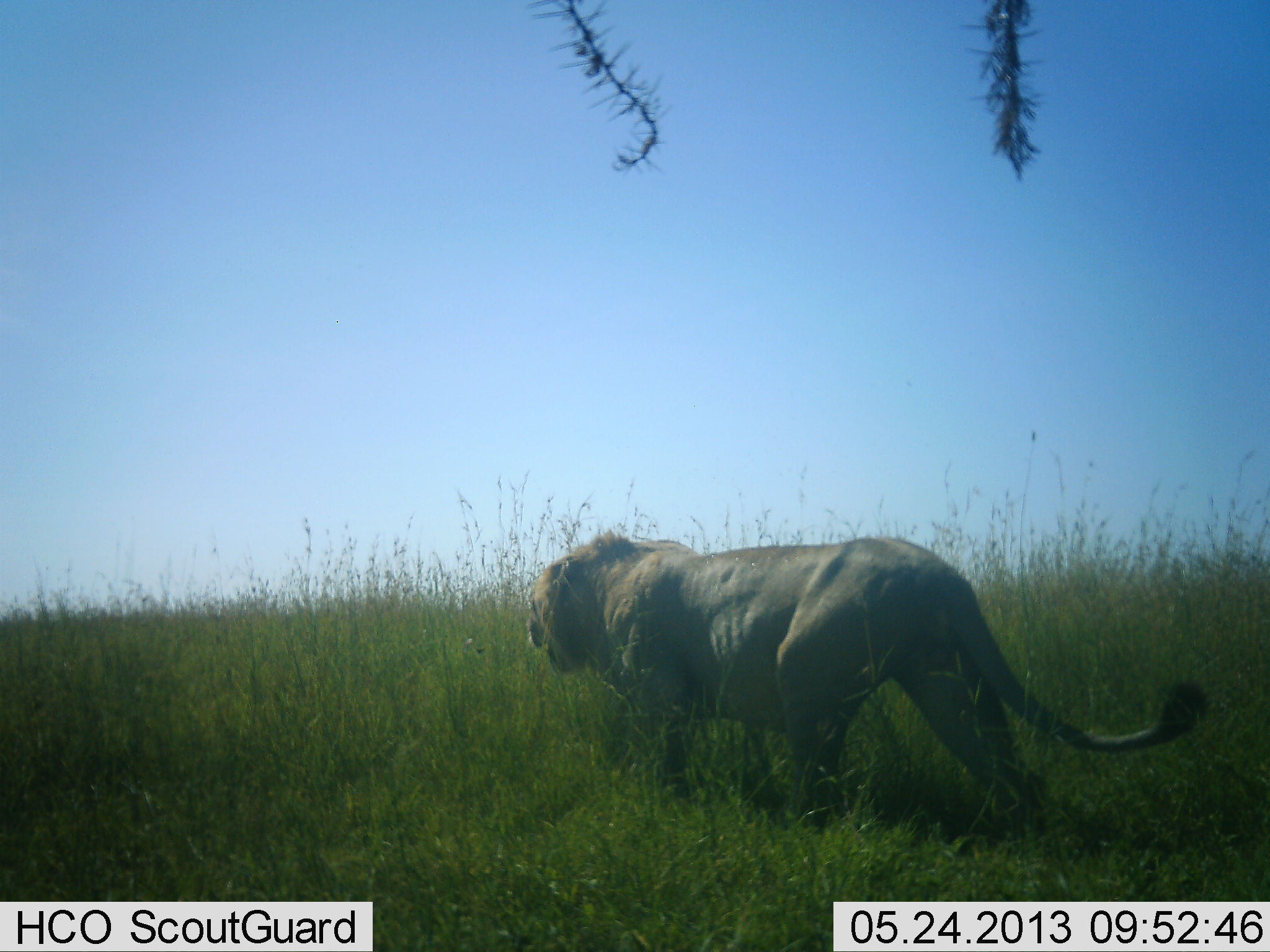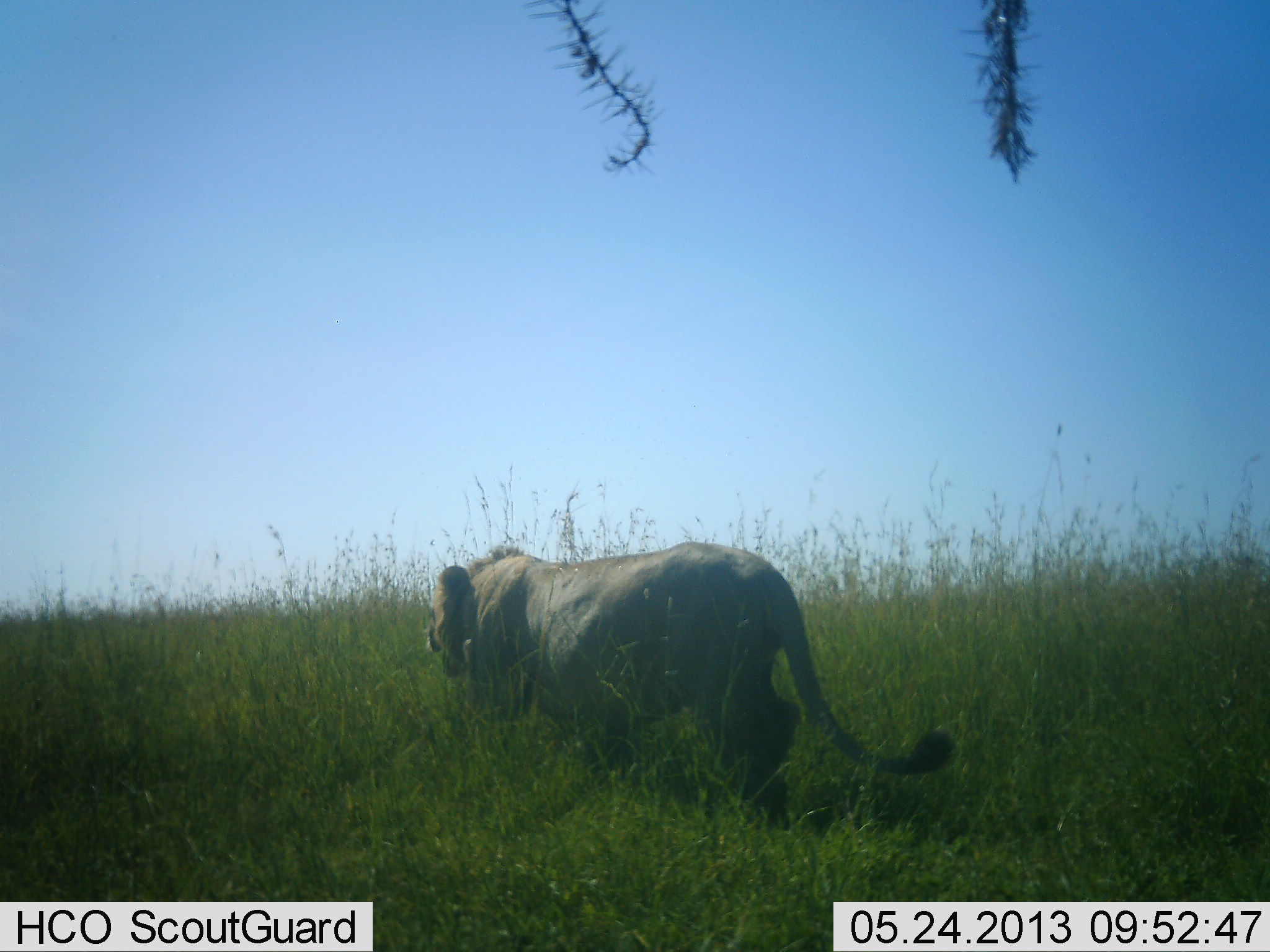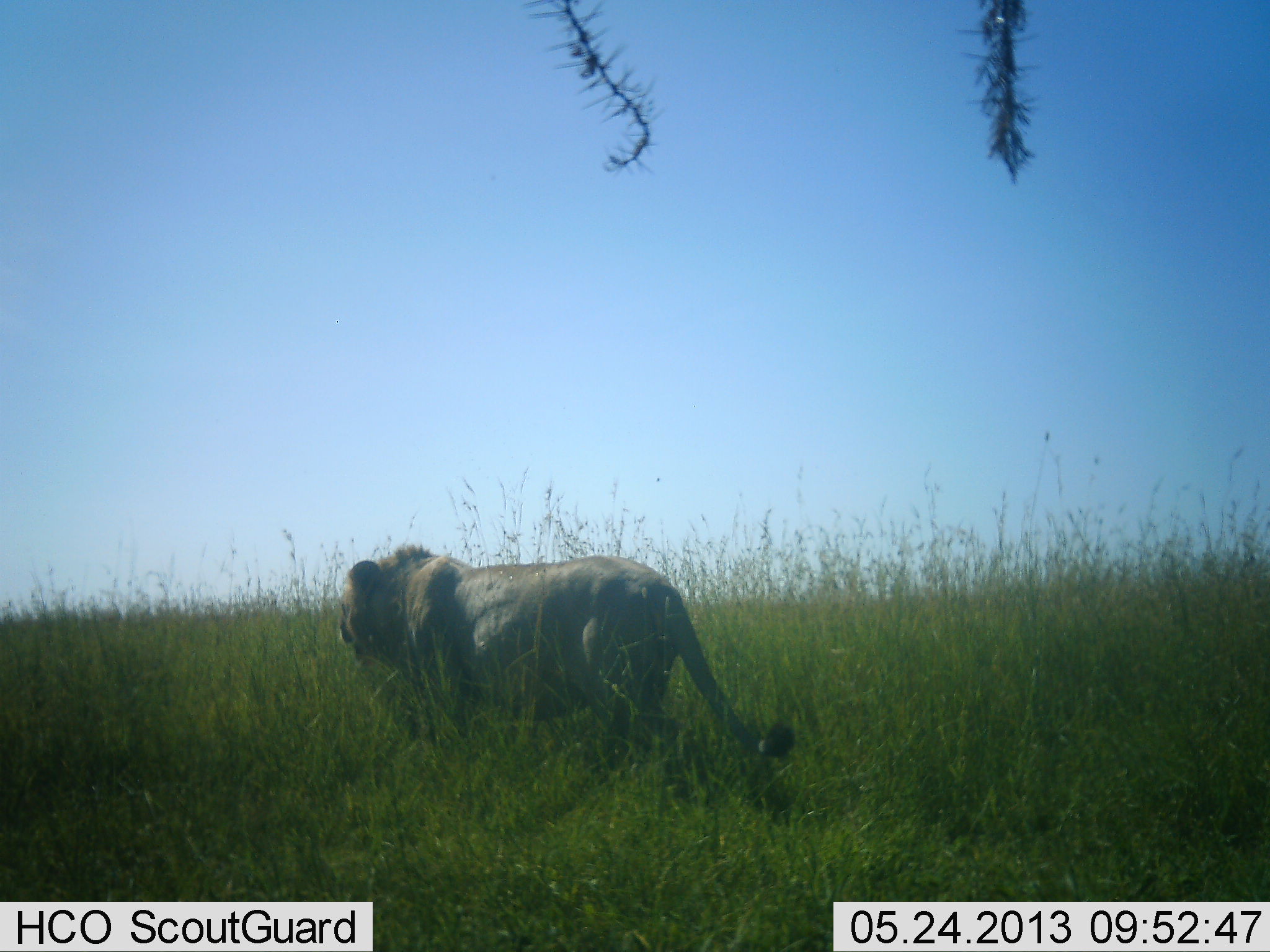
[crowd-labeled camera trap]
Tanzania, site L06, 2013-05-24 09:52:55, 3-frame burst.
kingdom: Animalia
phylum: Chordata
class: Mammalia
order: Carnivora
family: Felidae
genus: Panthera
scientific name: Panthera leo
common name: lion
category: lionmale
Lionmale (lion) (Panthera leo), count 1. Behavior (volunteer vote fractions): standing 4%, resting 0%, moving 100%, interacting 0%. Young present (vote fraction): 0%. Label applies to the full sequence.